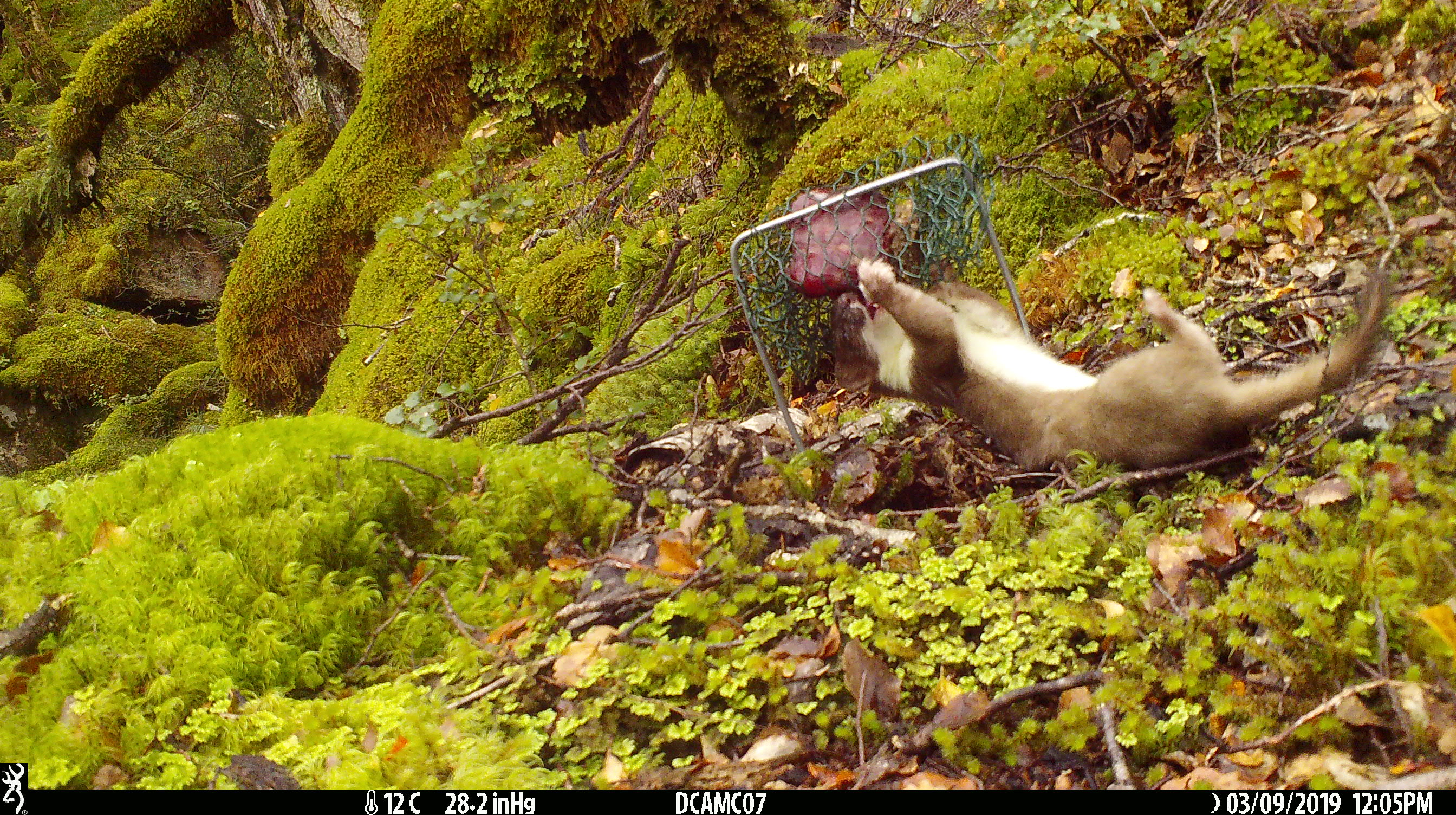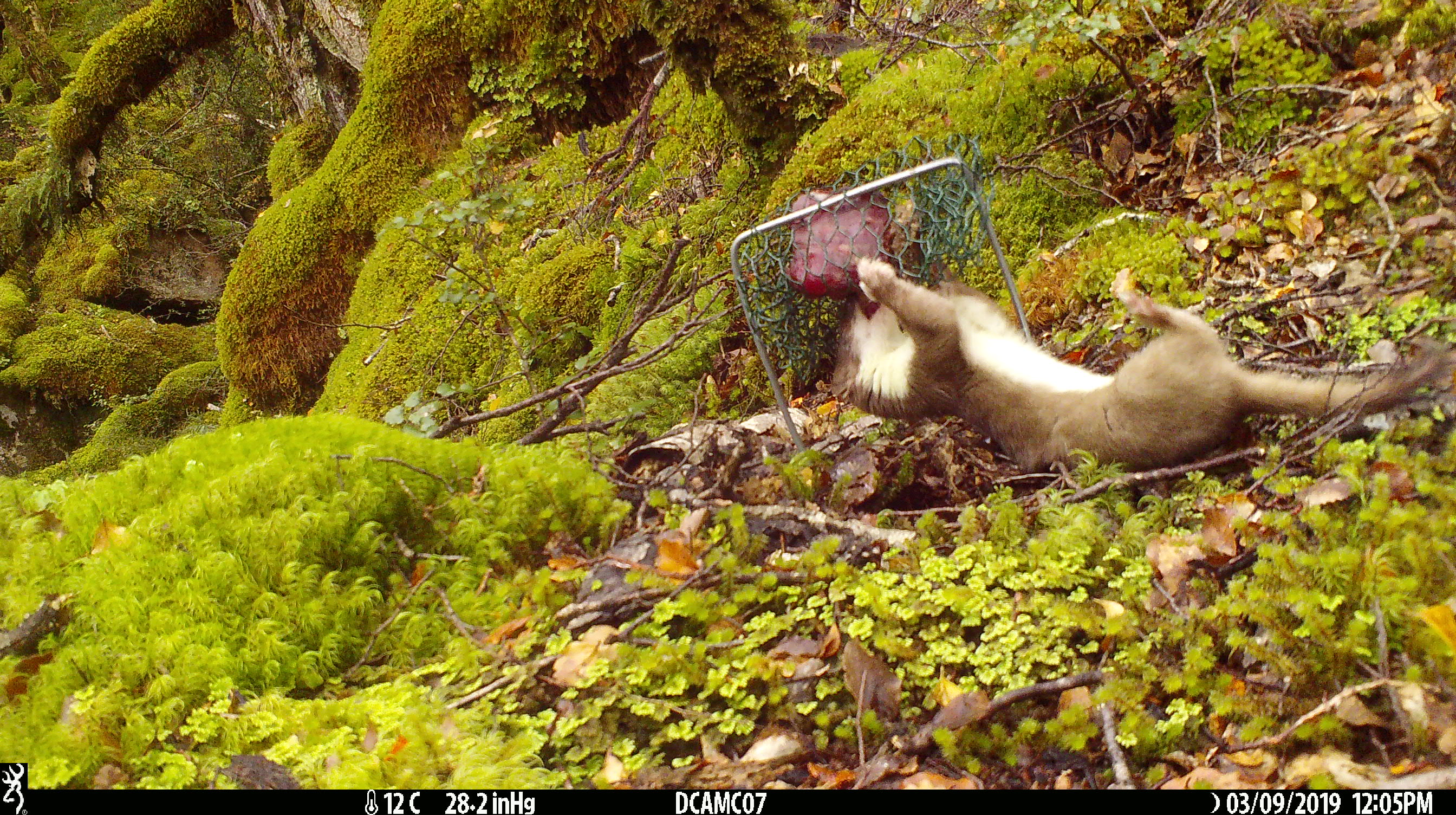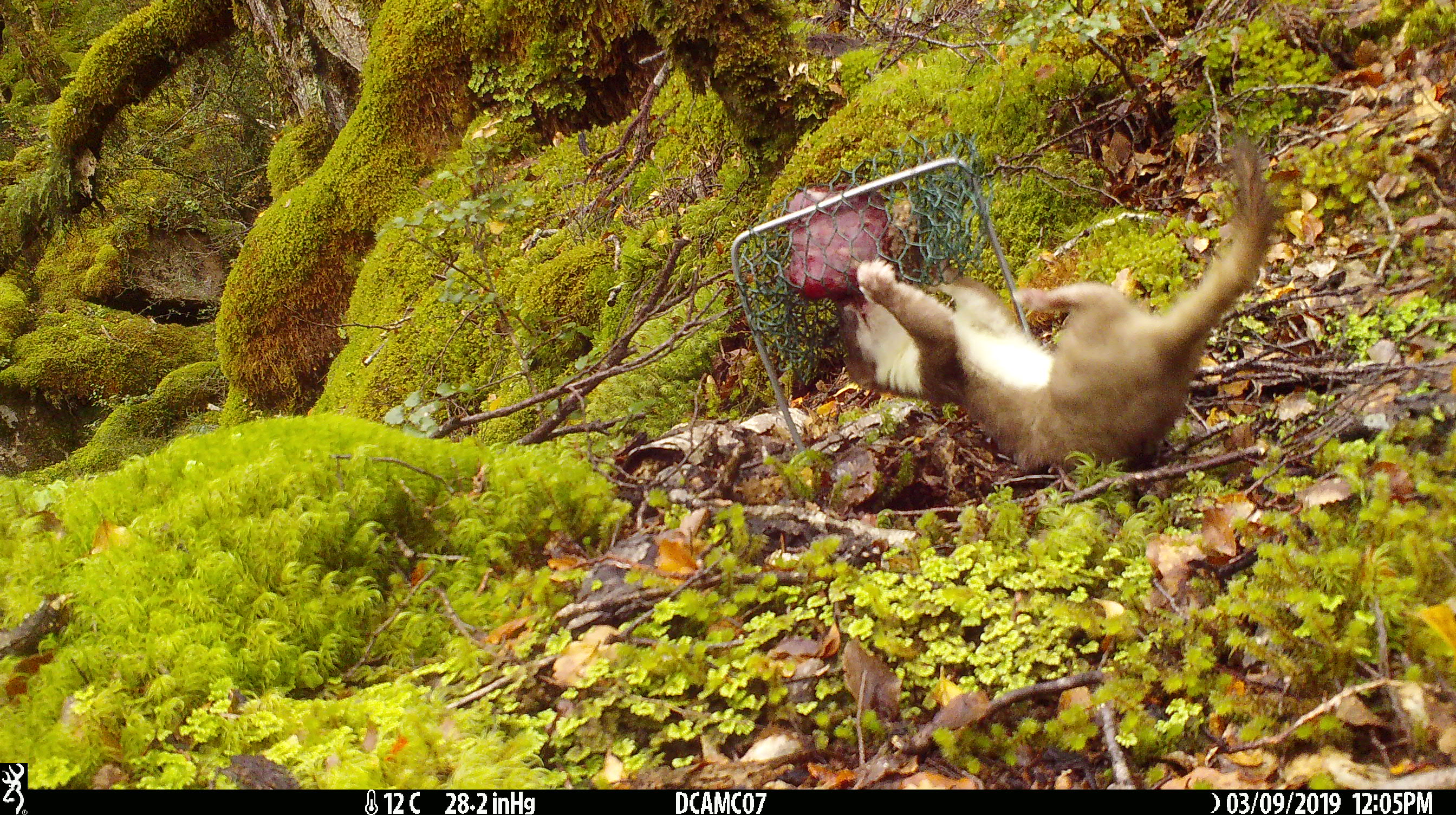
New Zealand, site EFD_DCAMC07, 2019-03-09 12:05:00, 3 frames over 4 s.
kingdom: Animalia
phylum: Chordata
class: Mammalia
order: Carnivora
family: Mustelidae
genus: Mustela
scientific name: Mustela erminea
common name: stoat